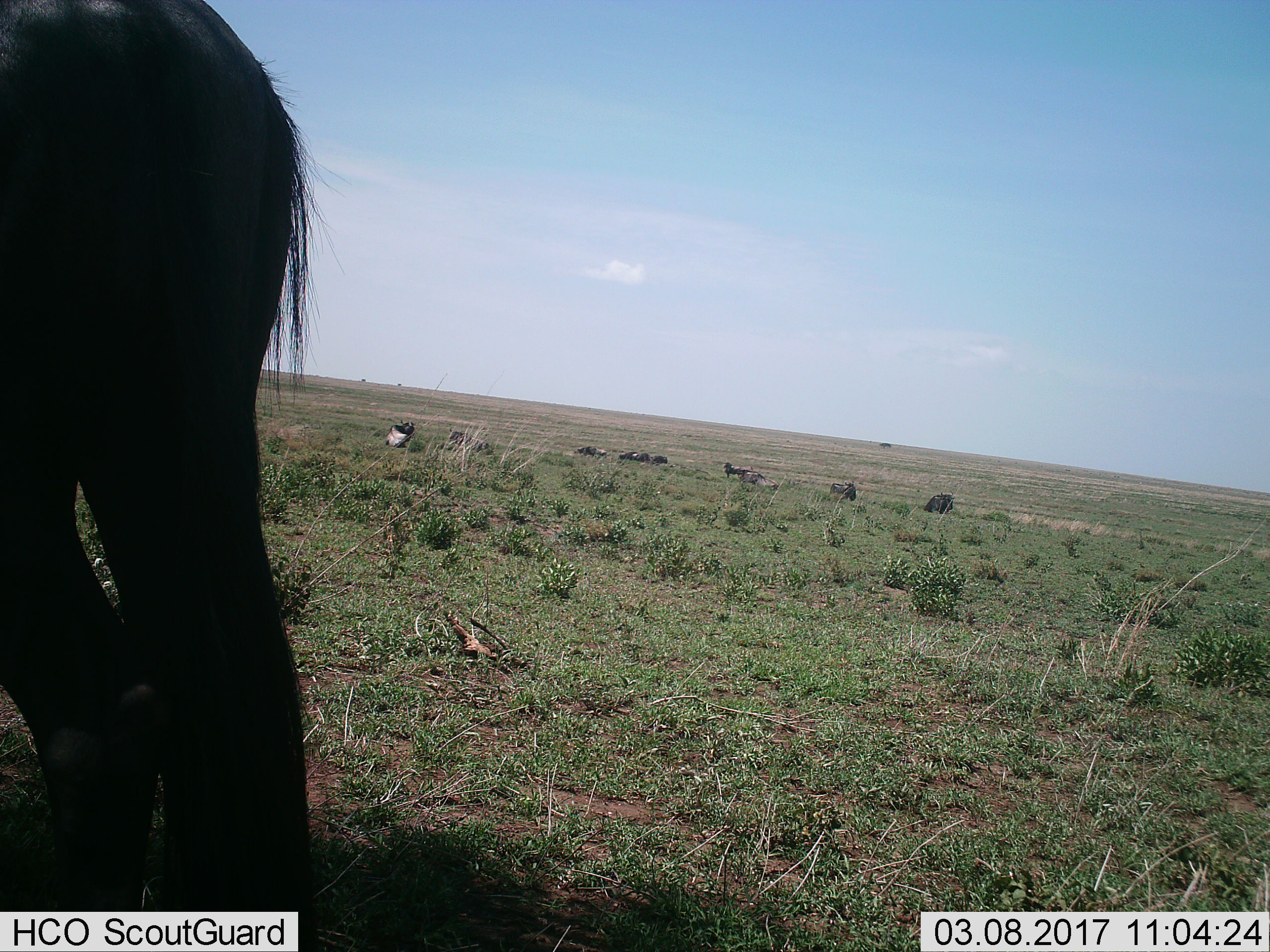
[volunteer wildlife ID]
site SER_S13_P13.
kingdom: Animalia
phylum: Chordata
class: Mammalia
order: Artiodactyla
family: Bovidae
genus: Connochaetes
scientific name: Connochaetes taurinus taurinus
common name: blue wildebeest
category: wildebeestblue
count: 11-50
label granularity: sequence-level